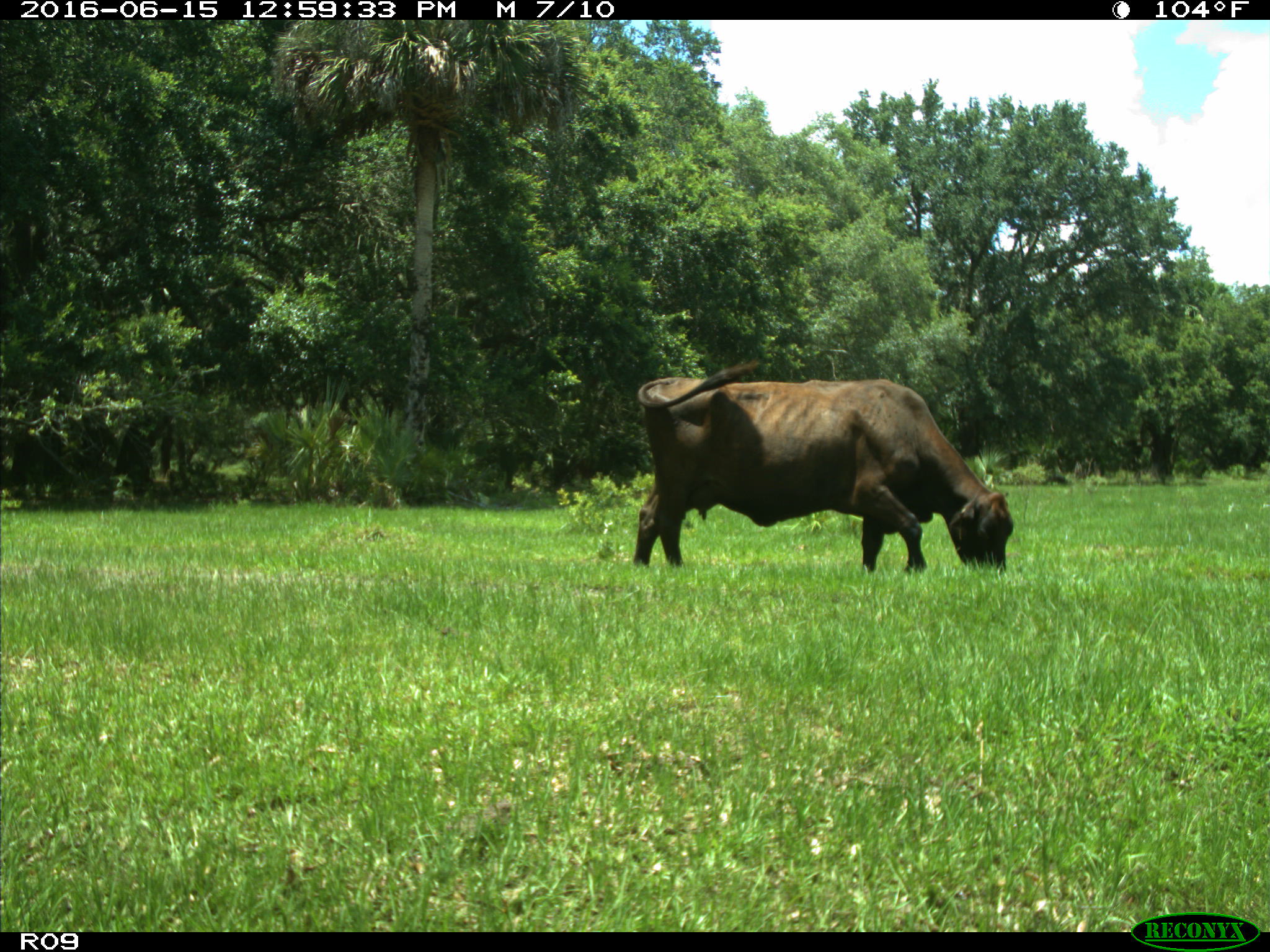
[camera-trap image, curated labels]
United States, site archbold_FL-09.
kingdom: Animalia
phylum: Chordata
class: Mammalia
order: Artiodactyla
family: Bovidae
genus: Bos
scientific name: Bos taurus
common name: domestic cow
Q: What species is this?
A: Bos taurus (domestic cow).